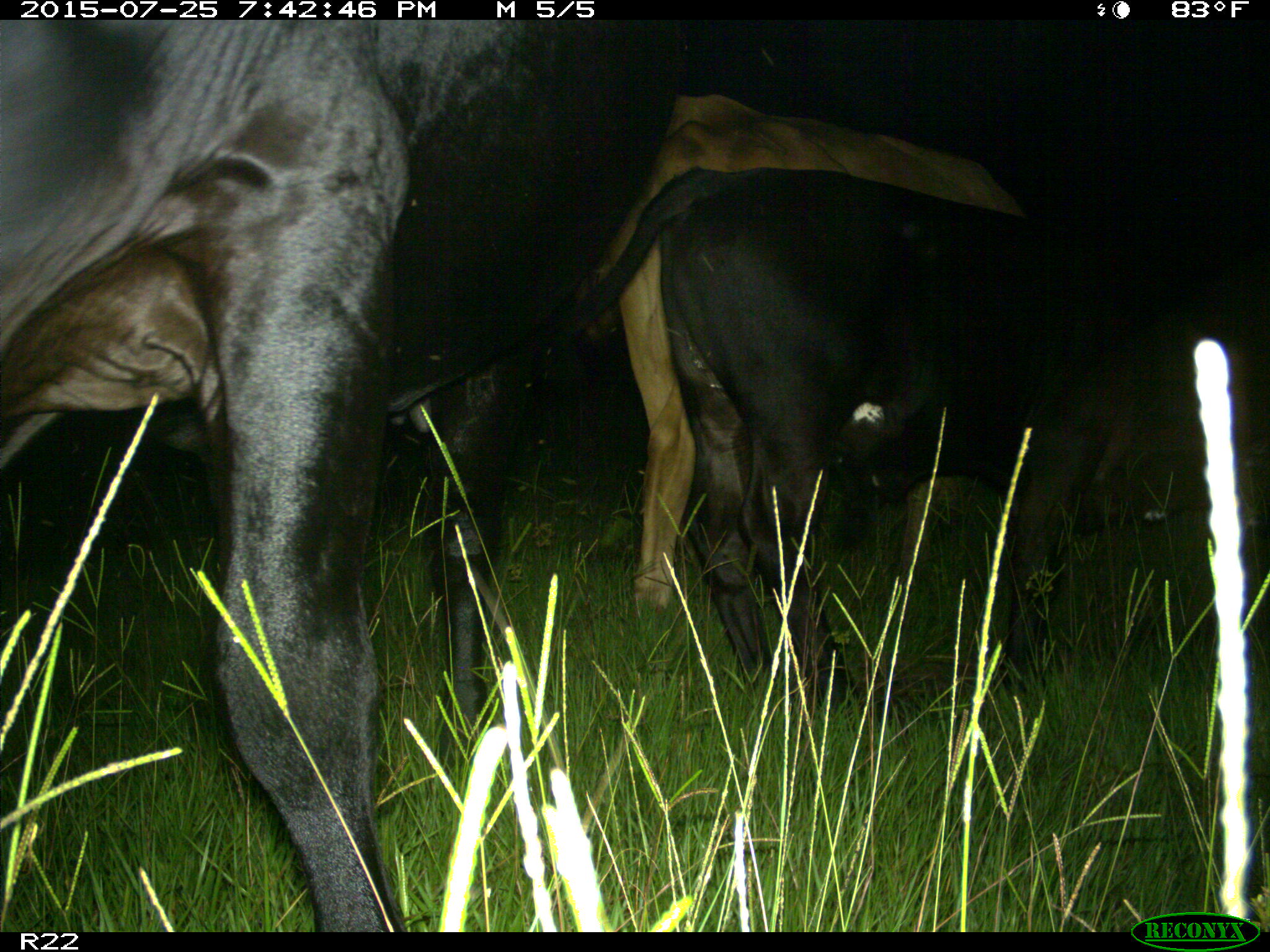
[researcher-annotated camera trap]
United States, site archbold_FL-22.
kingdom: Animalia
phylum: Chordata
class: Mammalia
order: Artiodactyla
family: Bovidae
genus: Bos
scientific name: Bos taurus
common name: domestic cow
Bos taurus (domestic cow).